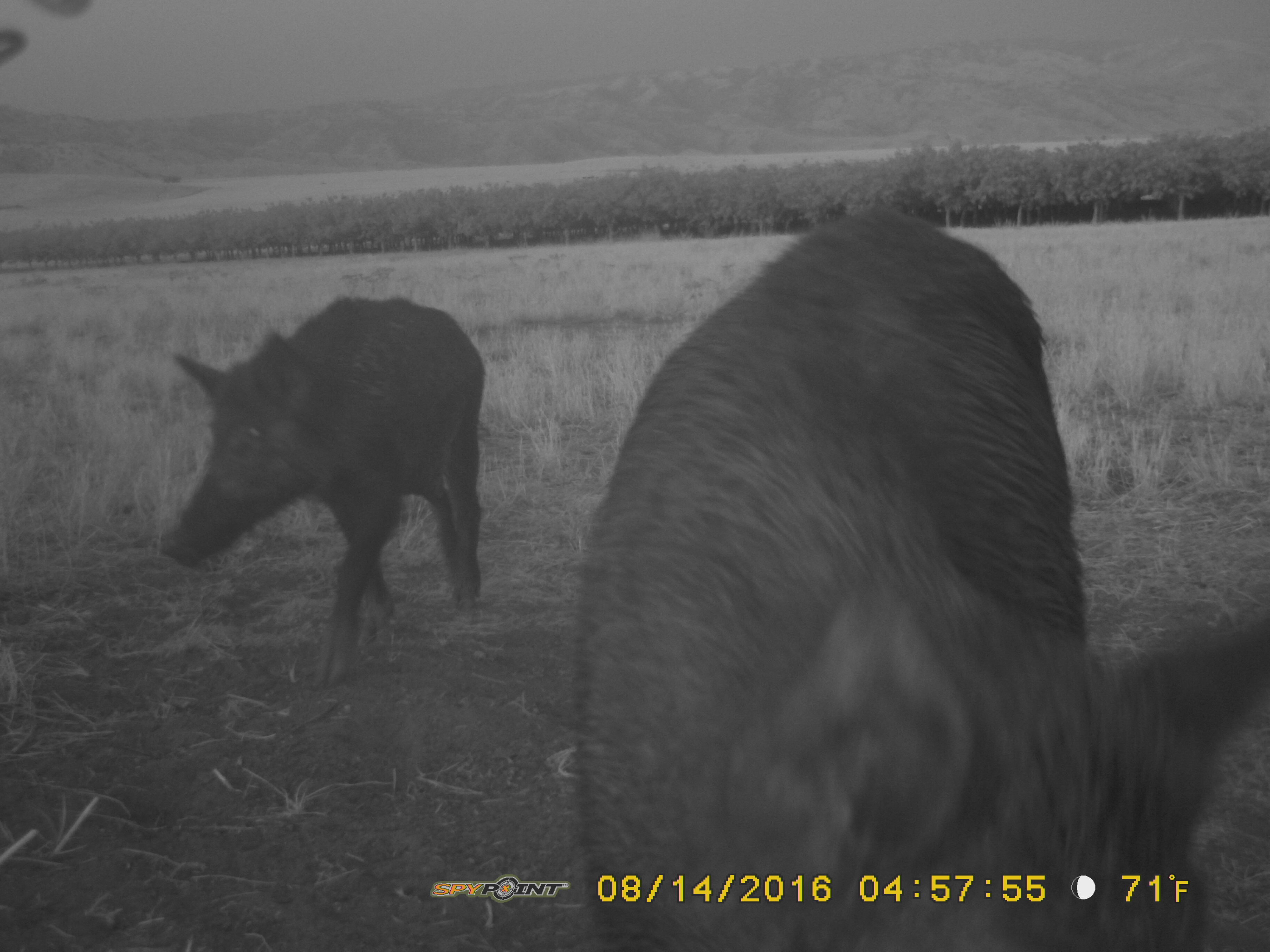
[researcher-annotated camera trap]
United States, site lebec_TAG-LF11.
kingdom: Animalia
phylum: Chordata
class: Mammalia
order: Artiodactyla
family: Suidae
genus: Sus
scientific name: Sus scrofa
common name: wild boar